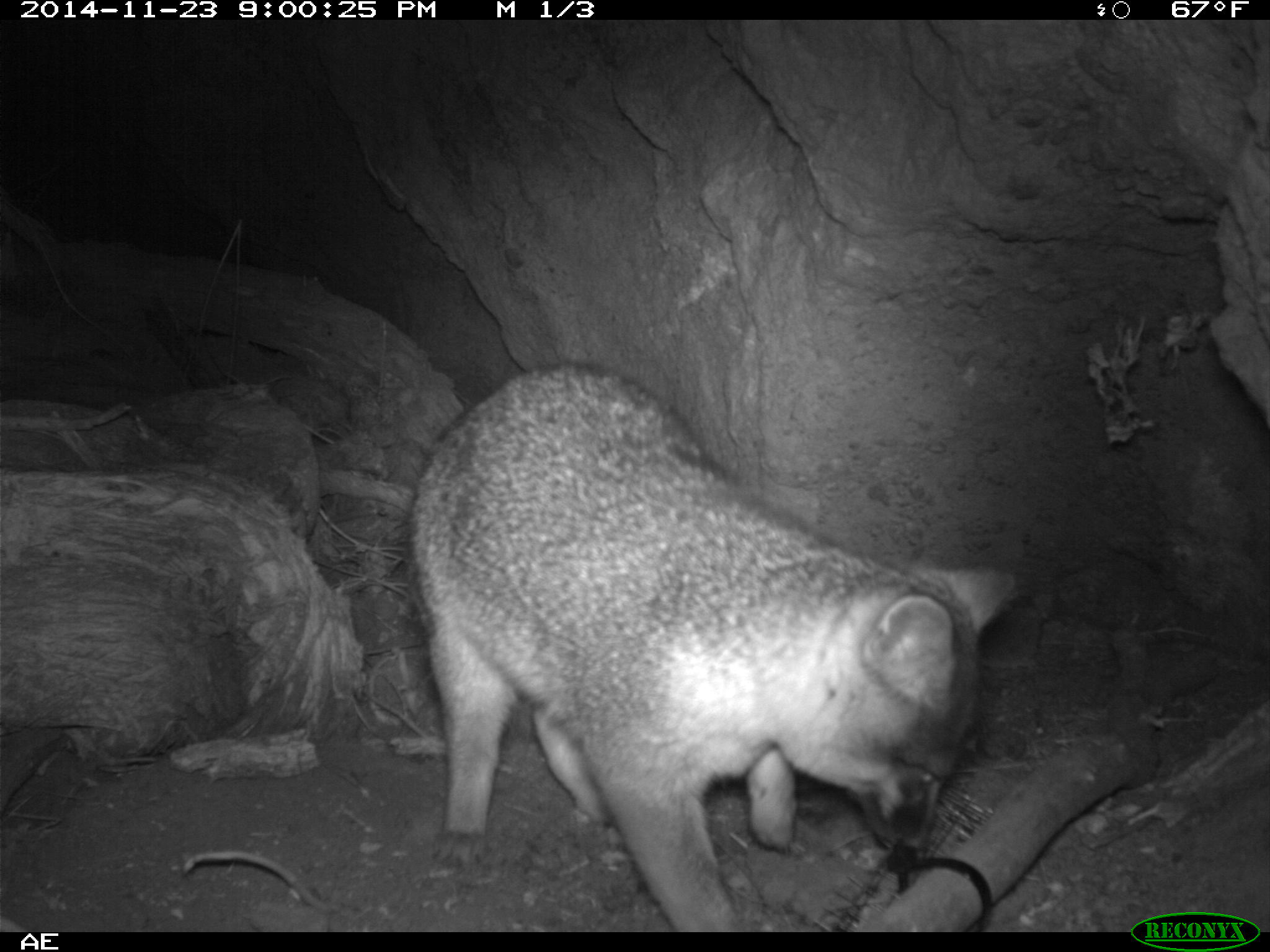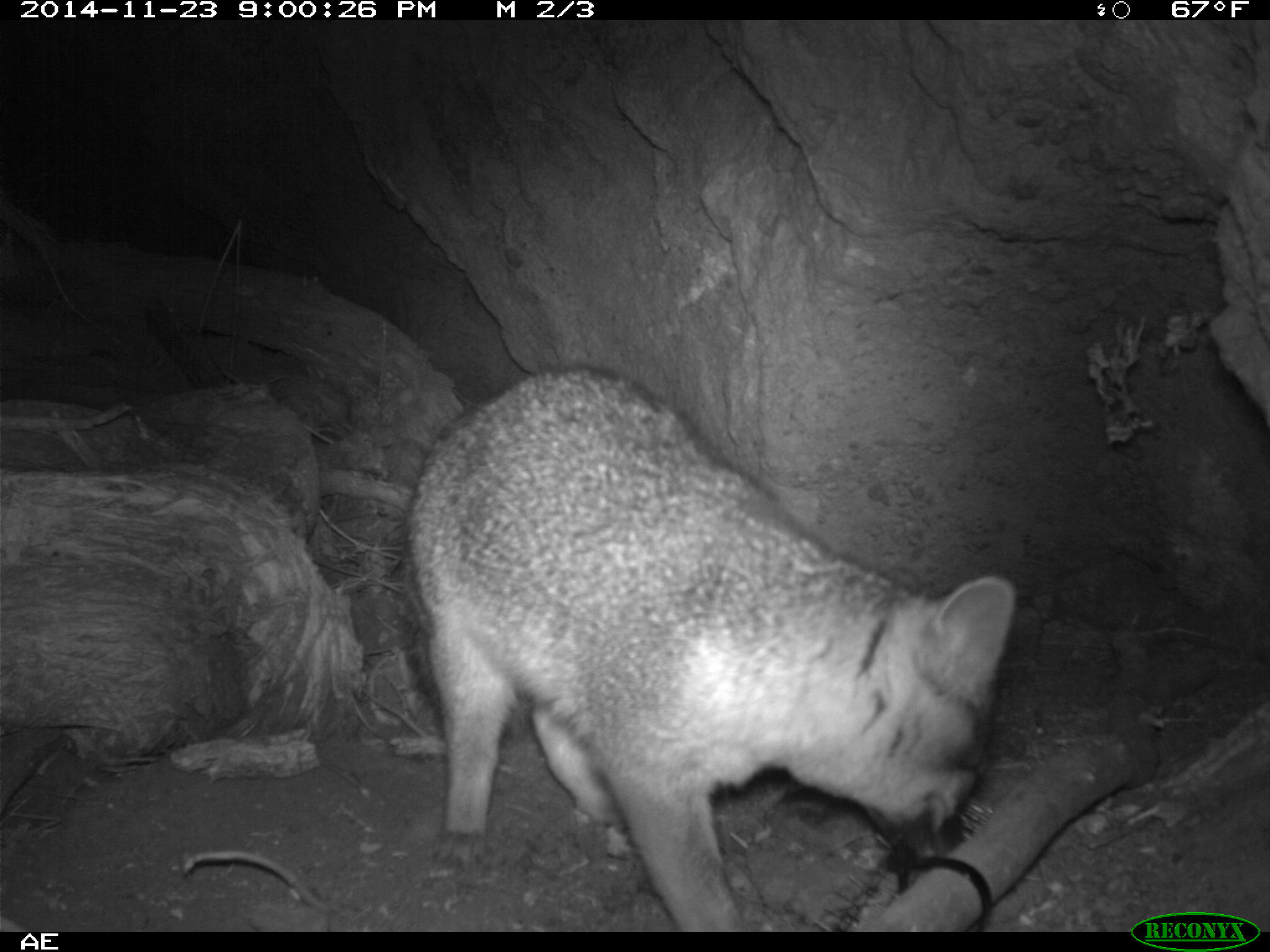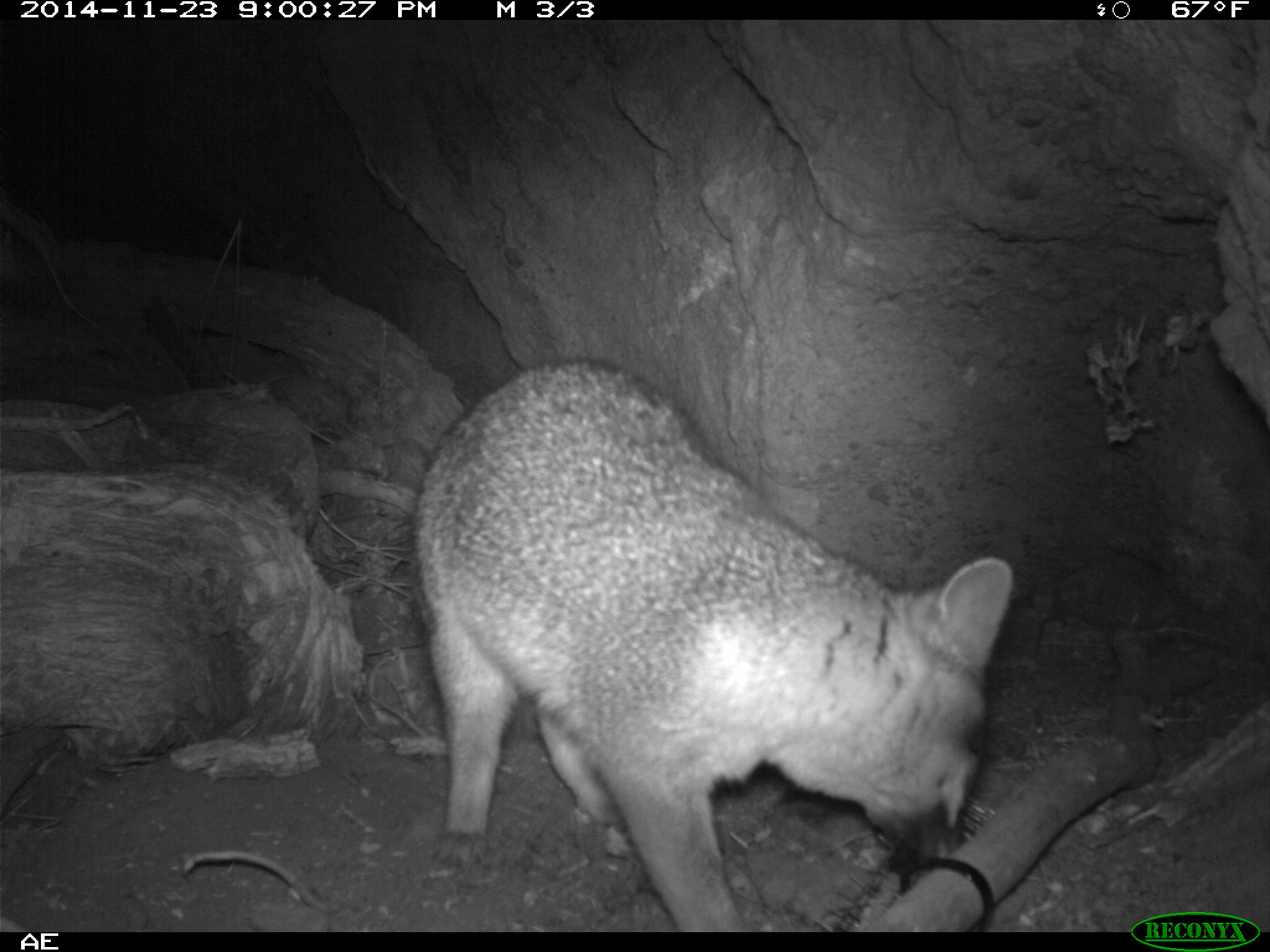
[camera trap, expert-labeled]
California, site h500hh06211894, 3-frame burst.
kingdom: Animalia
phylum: Chordata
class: Mammalia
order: Carnivora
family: Canidae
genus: Urocyon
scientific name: Urocyon littoralis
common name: island fox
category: fox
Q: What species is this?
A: Fox (island fox) (Urocyon littoralis).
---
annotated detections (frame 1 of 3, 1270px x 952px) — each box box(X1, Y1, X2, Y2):
fox: box(405, 362, 1017, 930)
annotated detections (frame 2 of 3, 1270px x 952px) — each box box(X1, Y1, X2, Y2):
fox: box(406, 363, 1019, 929)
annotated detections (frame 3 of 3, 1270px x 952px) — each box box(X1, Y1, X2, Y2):
fox: box(402, 366, 1013, 931)